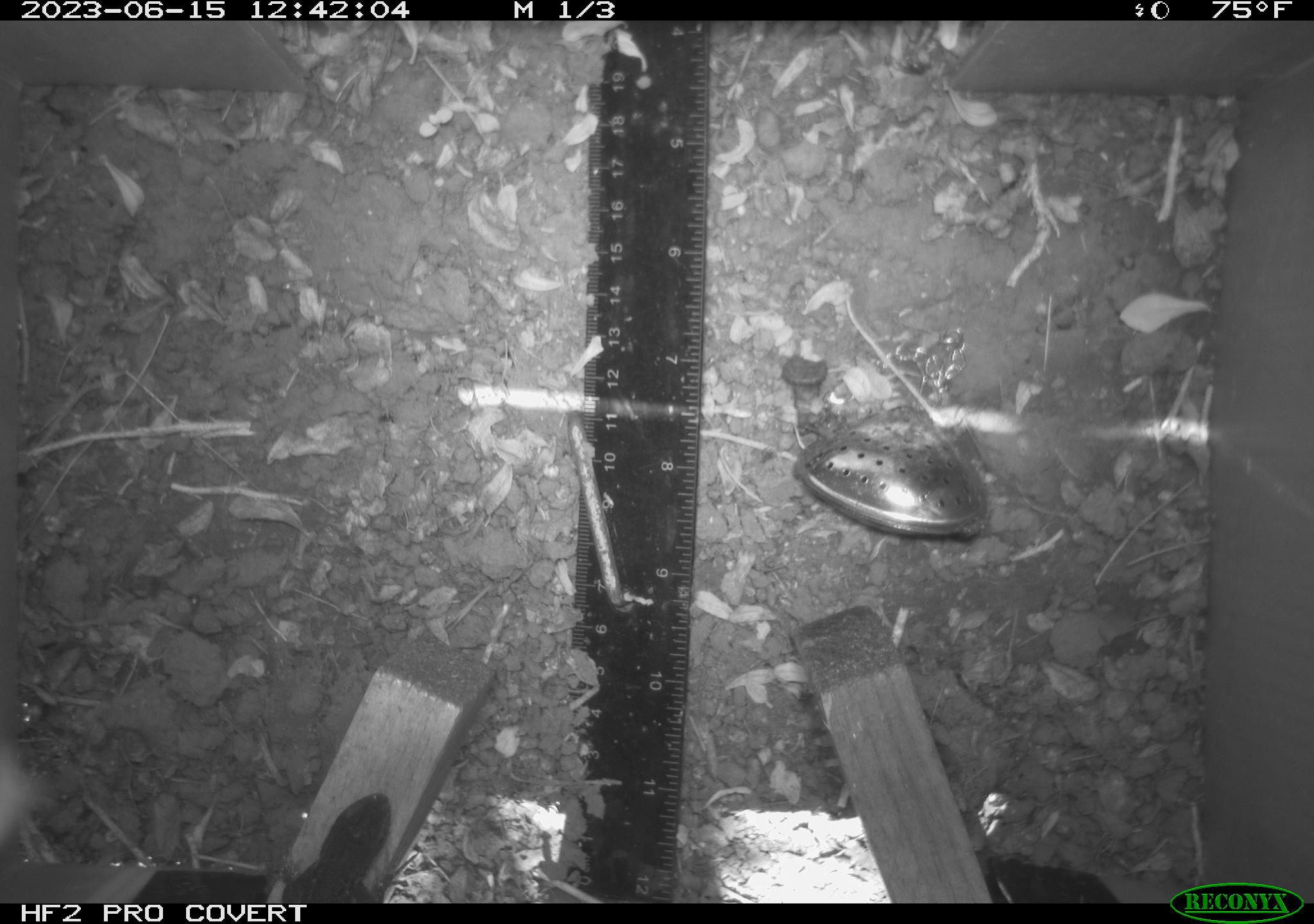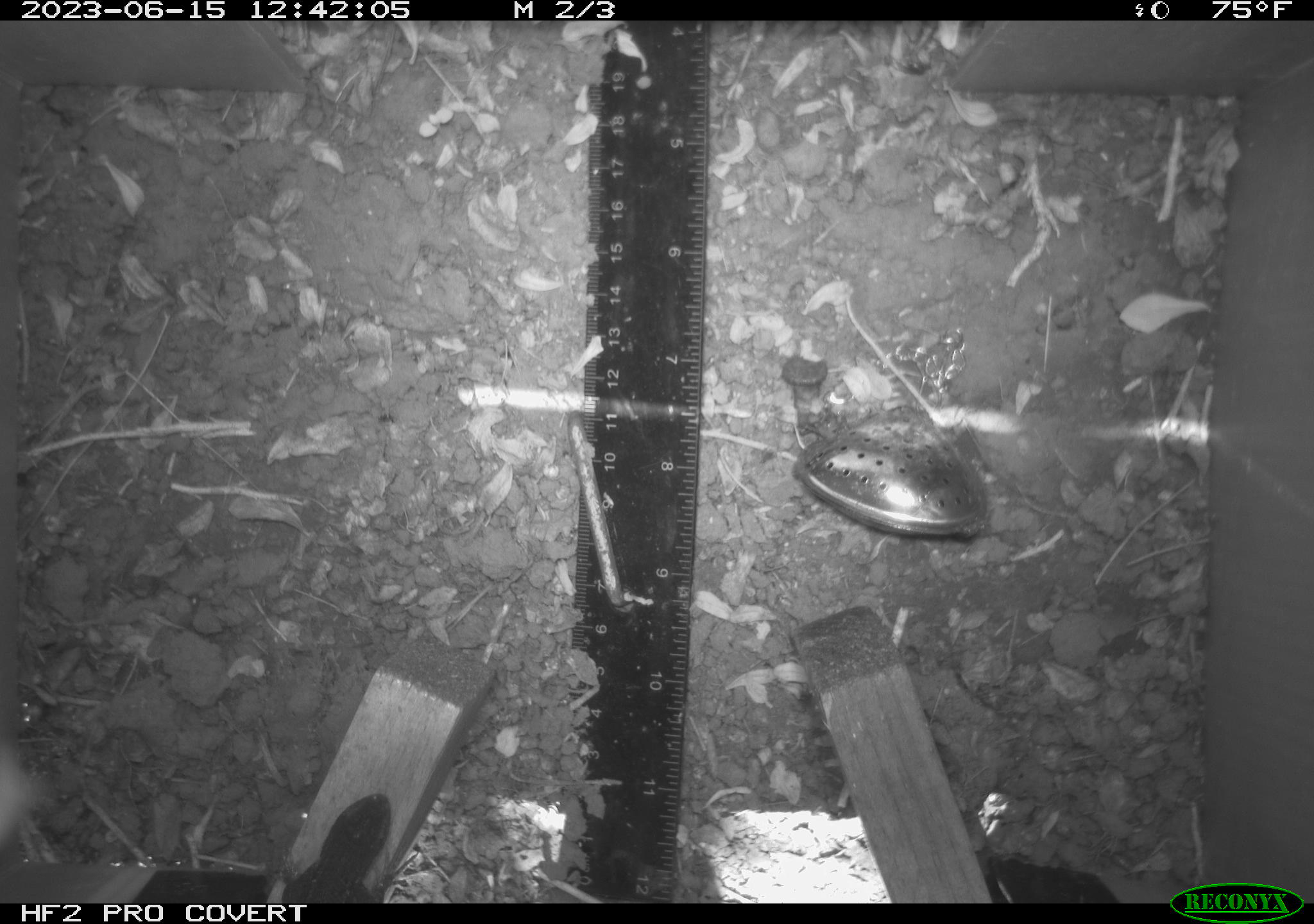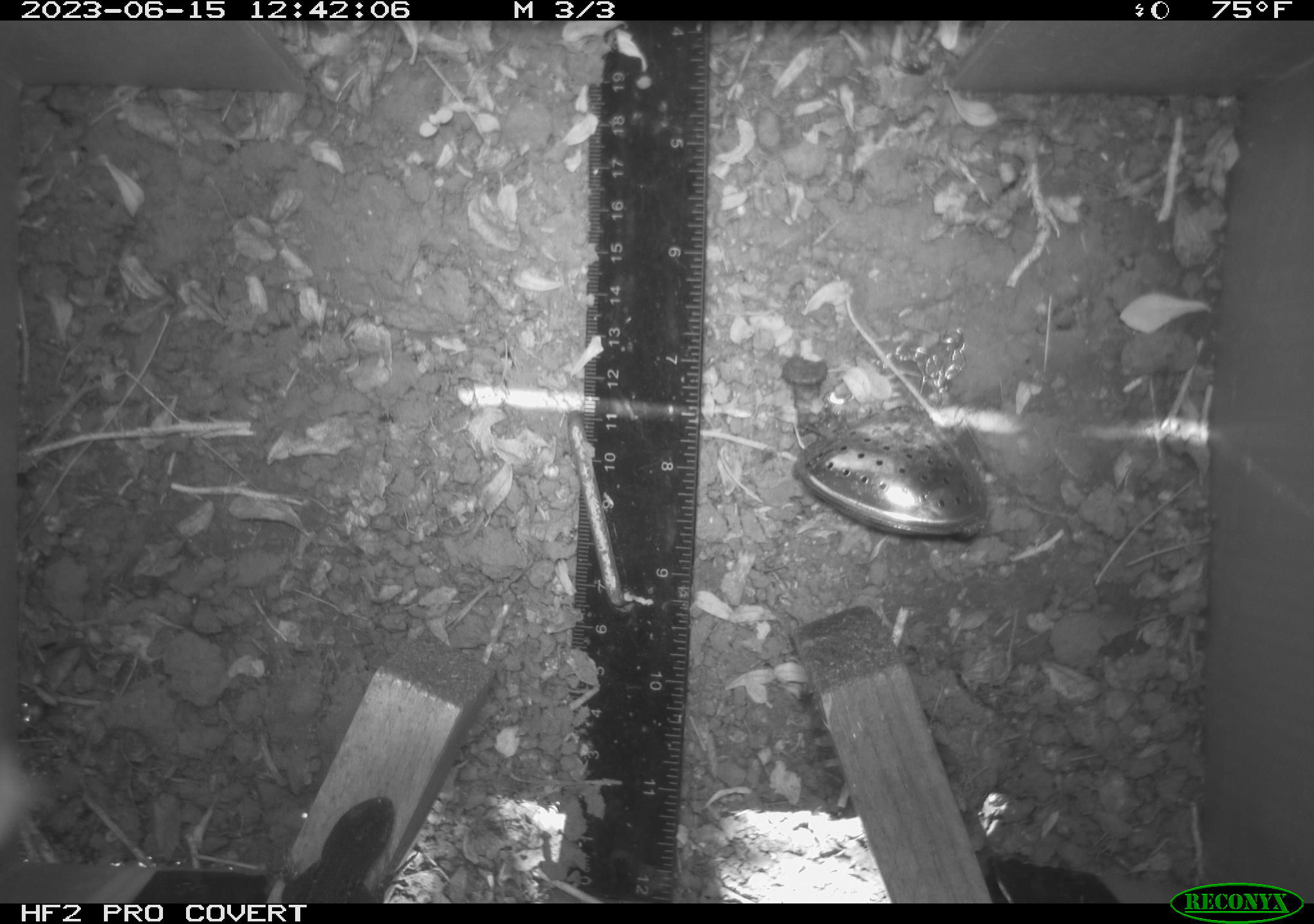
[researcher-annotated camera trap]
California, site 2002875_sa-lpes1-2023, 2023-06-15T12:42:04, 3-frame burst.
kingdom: Animalia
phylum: Chordata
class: Reptilia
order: Squamata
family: Phrynosomatidae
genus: Sceloporus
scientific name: Sceloporus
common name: spiny lizards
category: sceloporus species